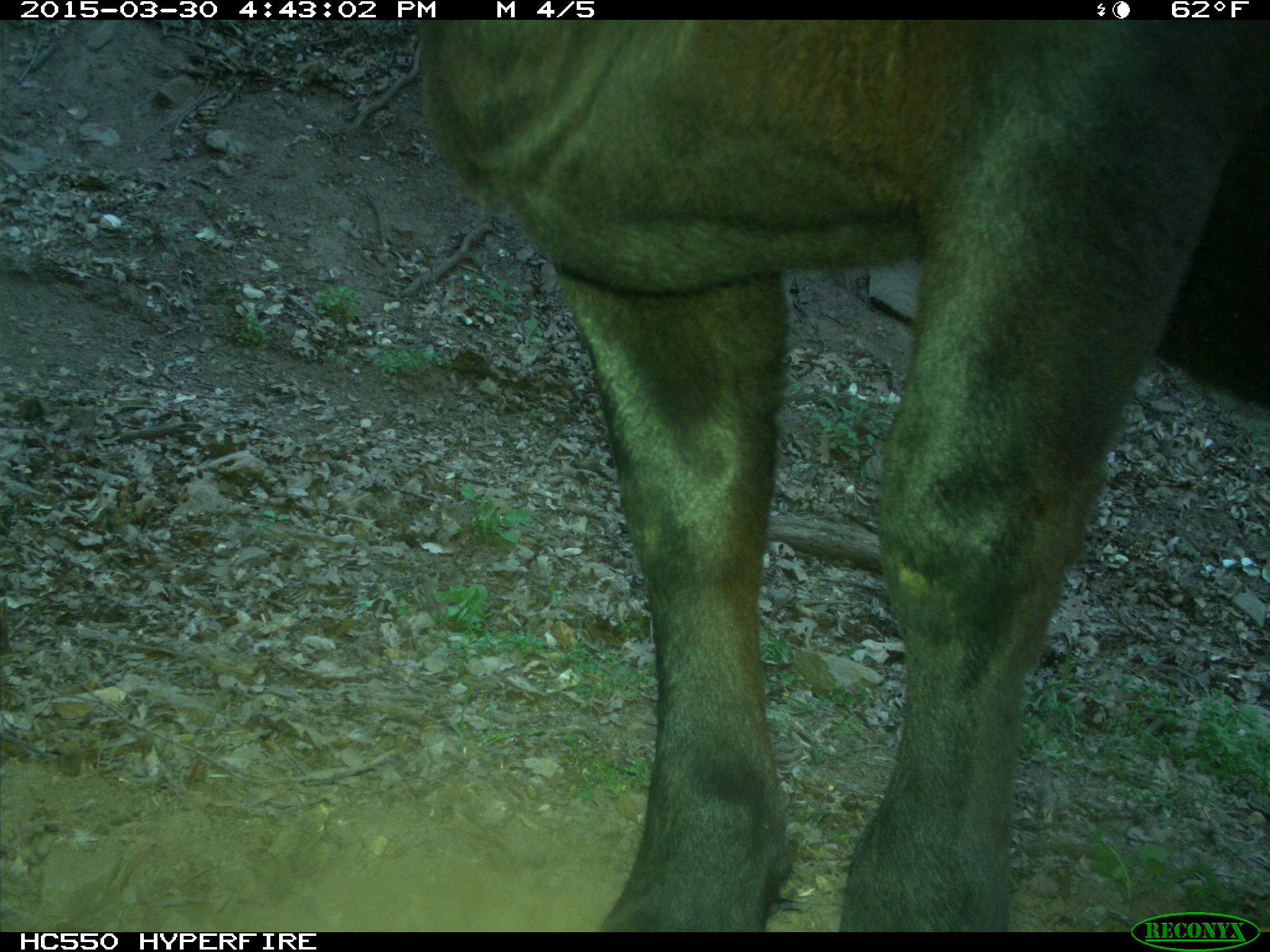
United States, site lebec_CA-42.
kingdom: Animalia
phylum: Chordata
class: Mammalia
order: Artiodactyla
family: Bovidae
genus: Bos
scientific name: Bos taurus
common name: domestic cow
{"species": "Bos taurus (domestic cow)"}